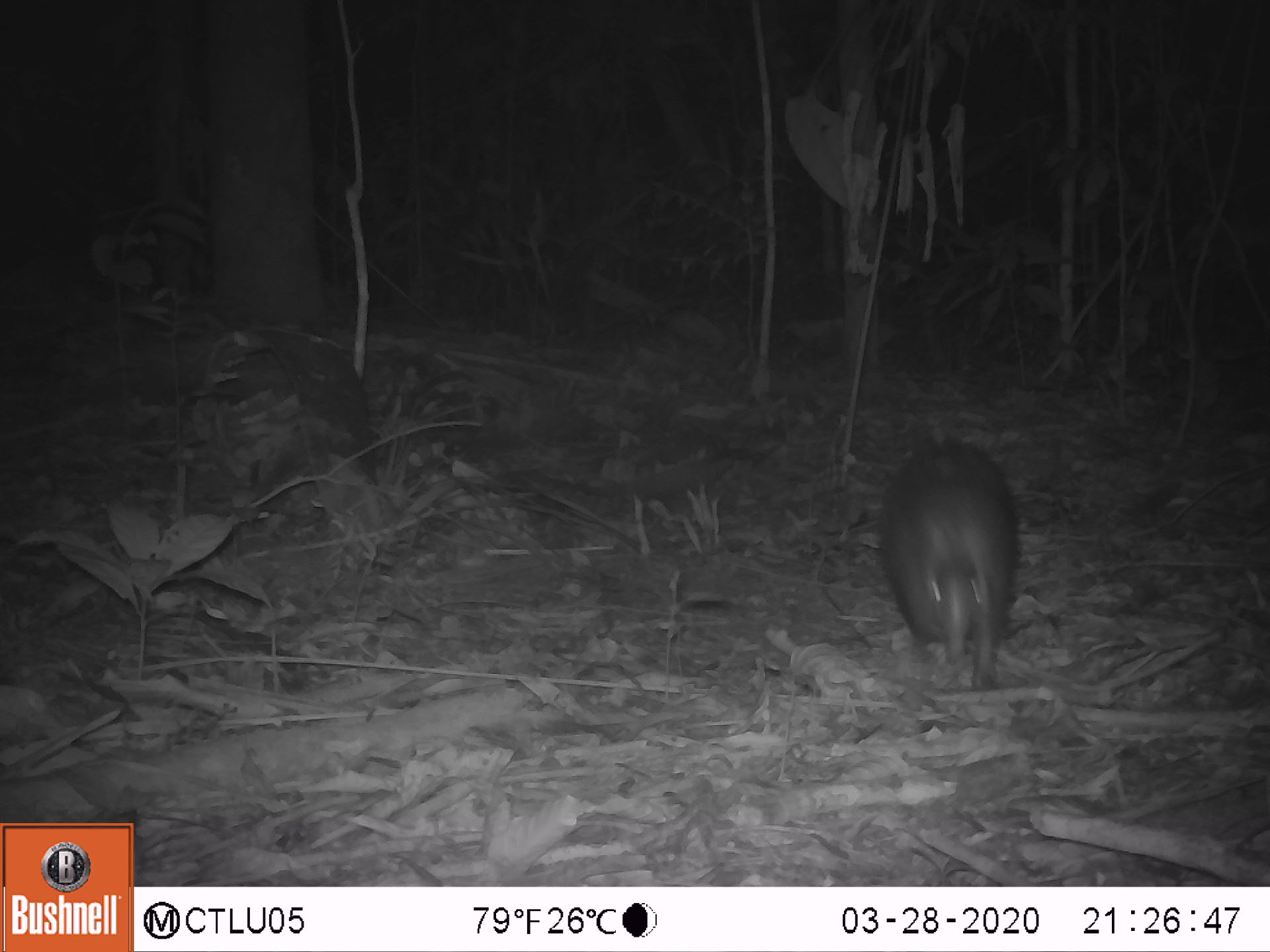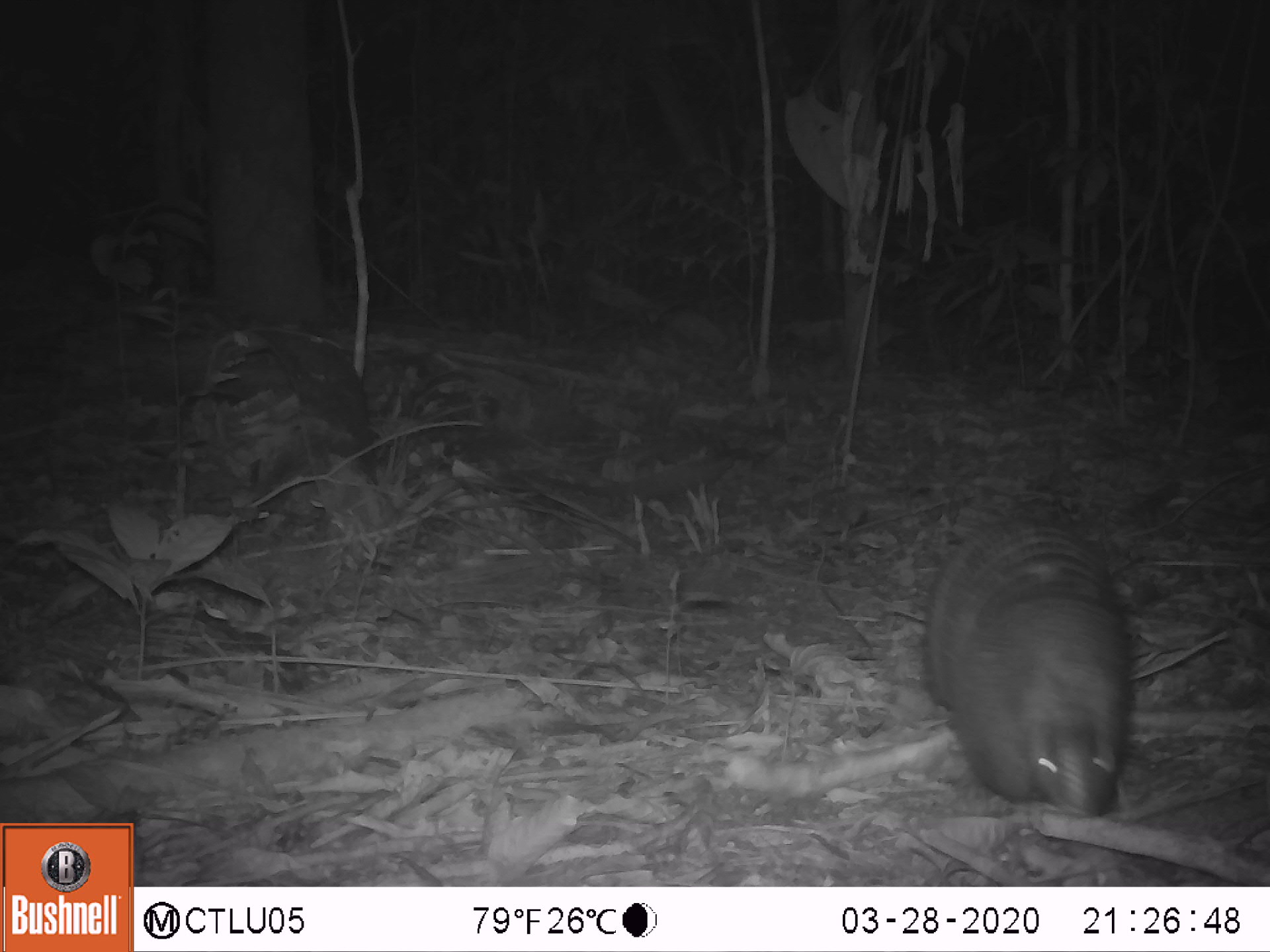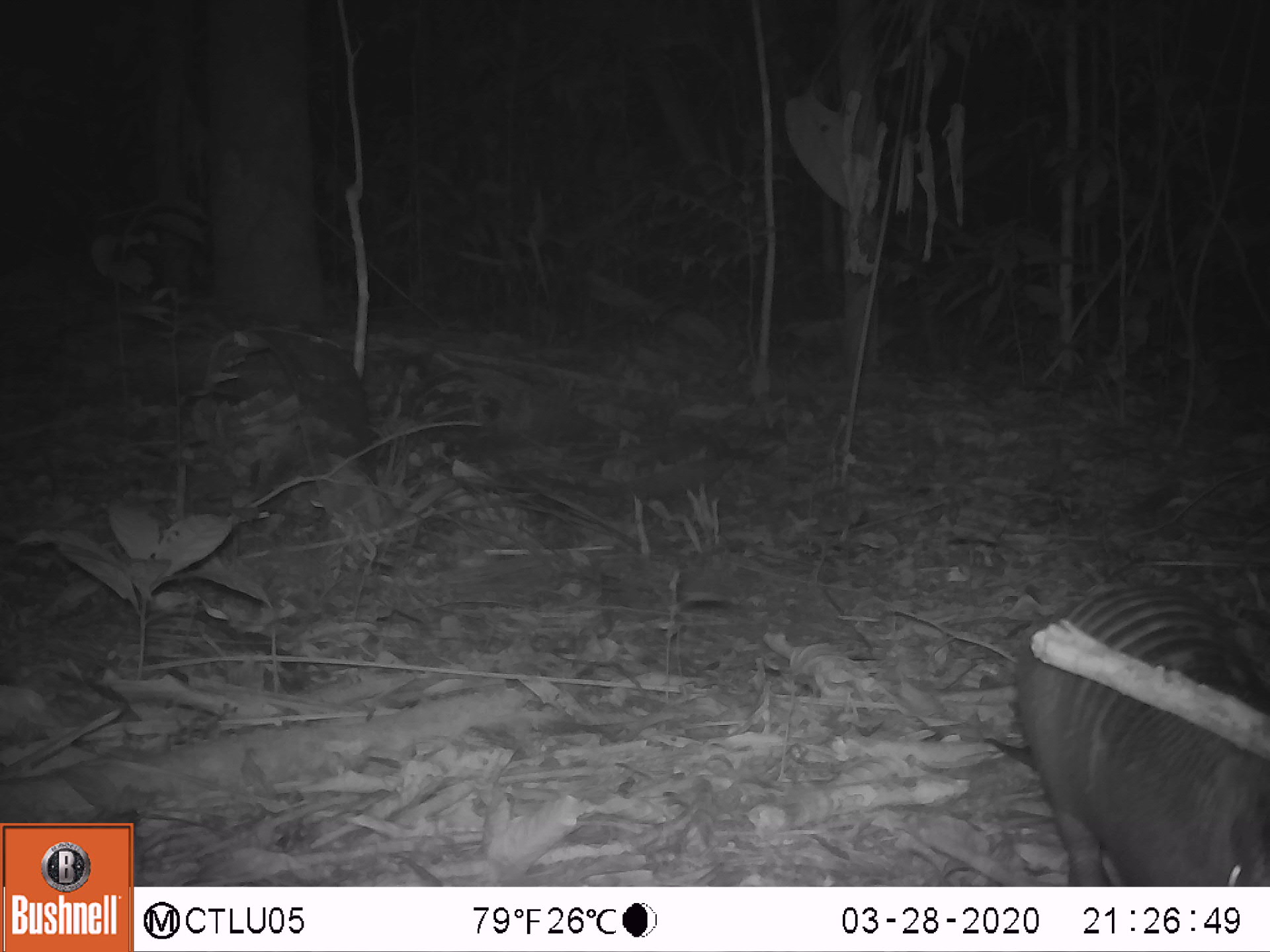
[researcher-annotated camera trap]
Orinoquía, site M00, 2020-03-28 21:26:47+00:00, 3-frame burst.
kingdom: Animalia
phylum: Chordata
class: Mammalia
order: Cingulata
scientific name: Cingulata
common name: armadillo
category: unknown armadillo